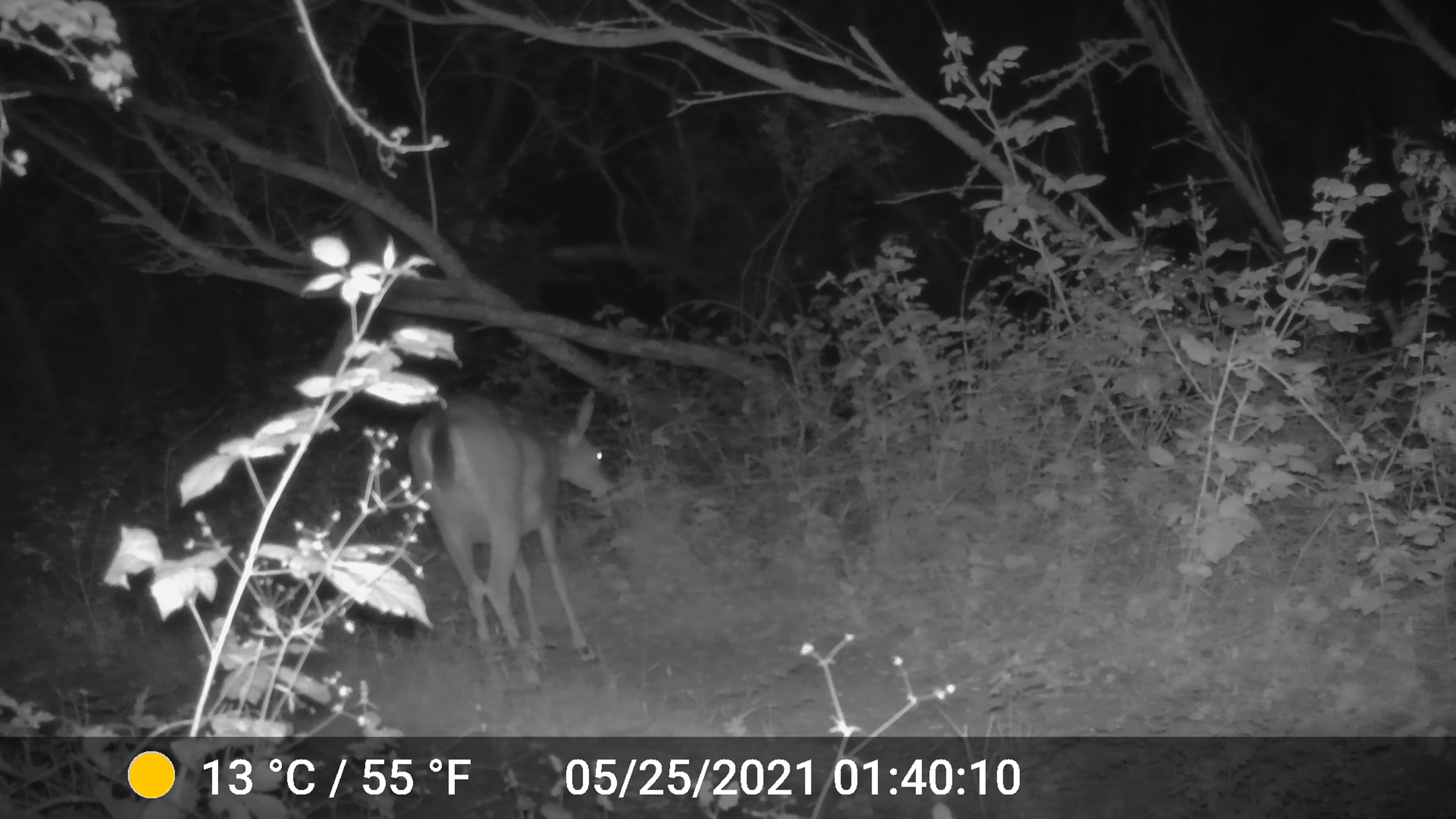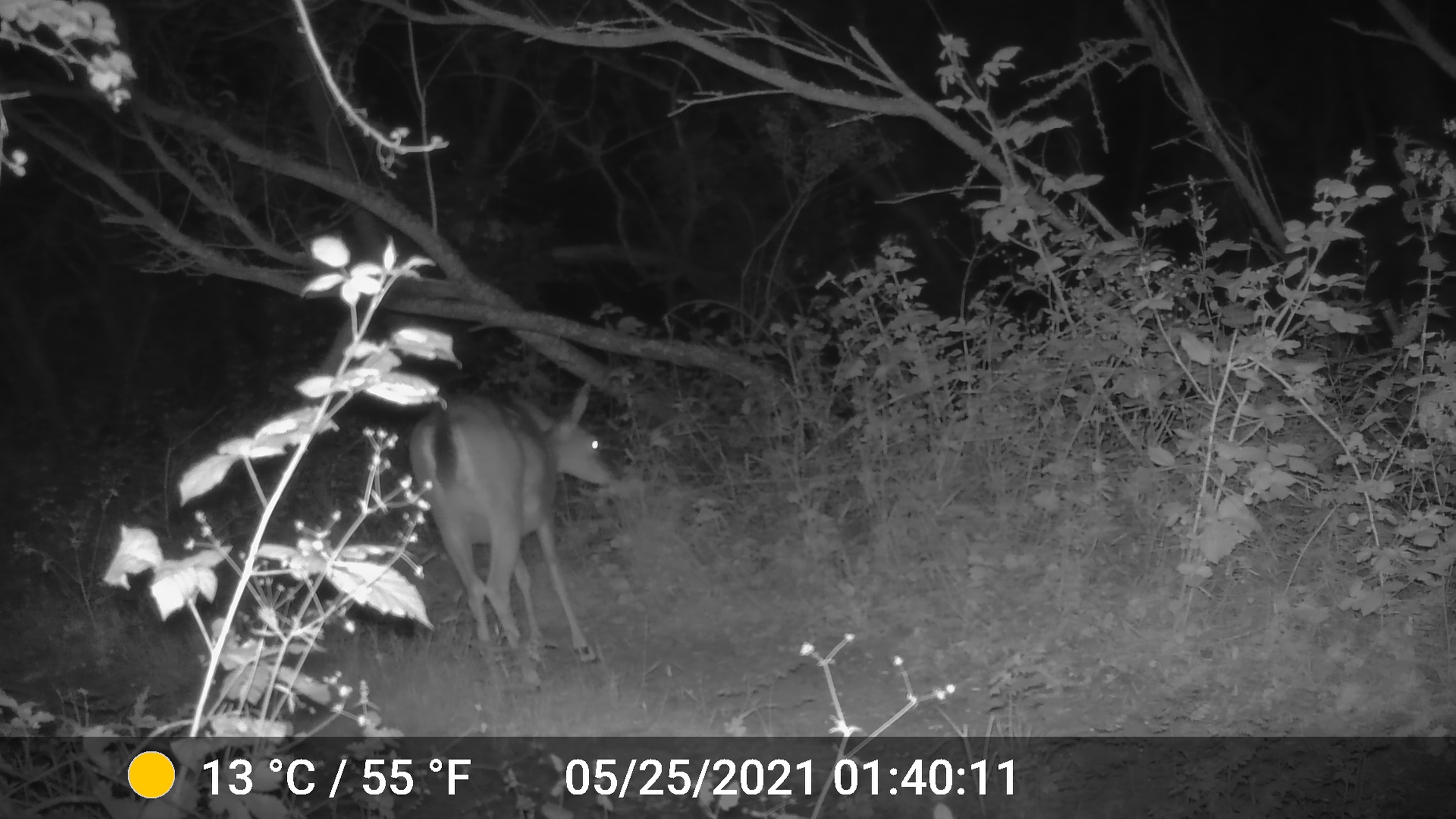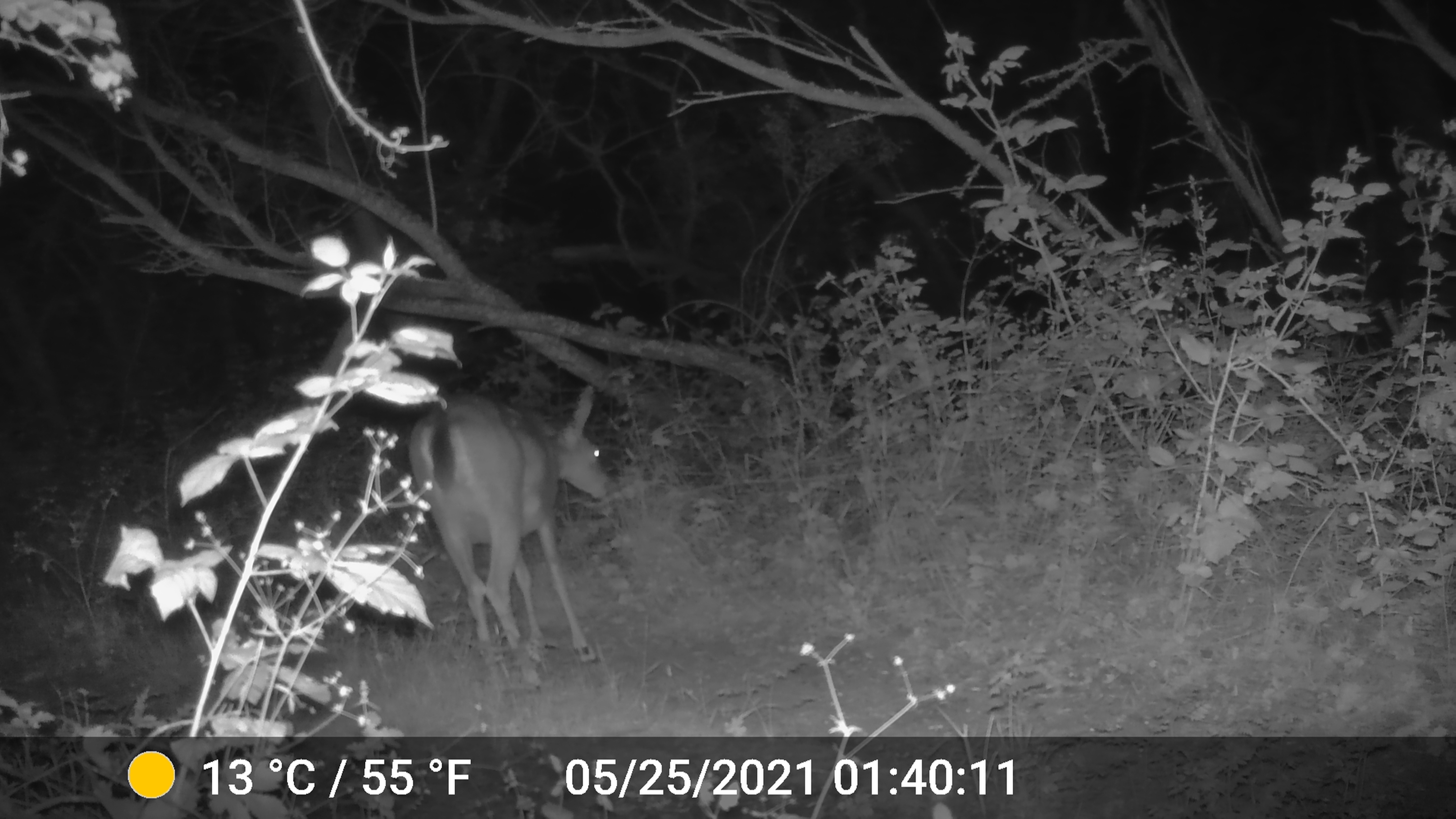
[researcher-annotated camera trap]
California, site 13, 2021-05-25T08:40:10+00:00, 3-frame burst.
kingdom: Animalia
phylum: Chordata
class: Mammalia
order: Artiodactyla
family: Cervidae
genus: Odocoileus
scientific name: Odocoileus hemionus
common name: mule deer